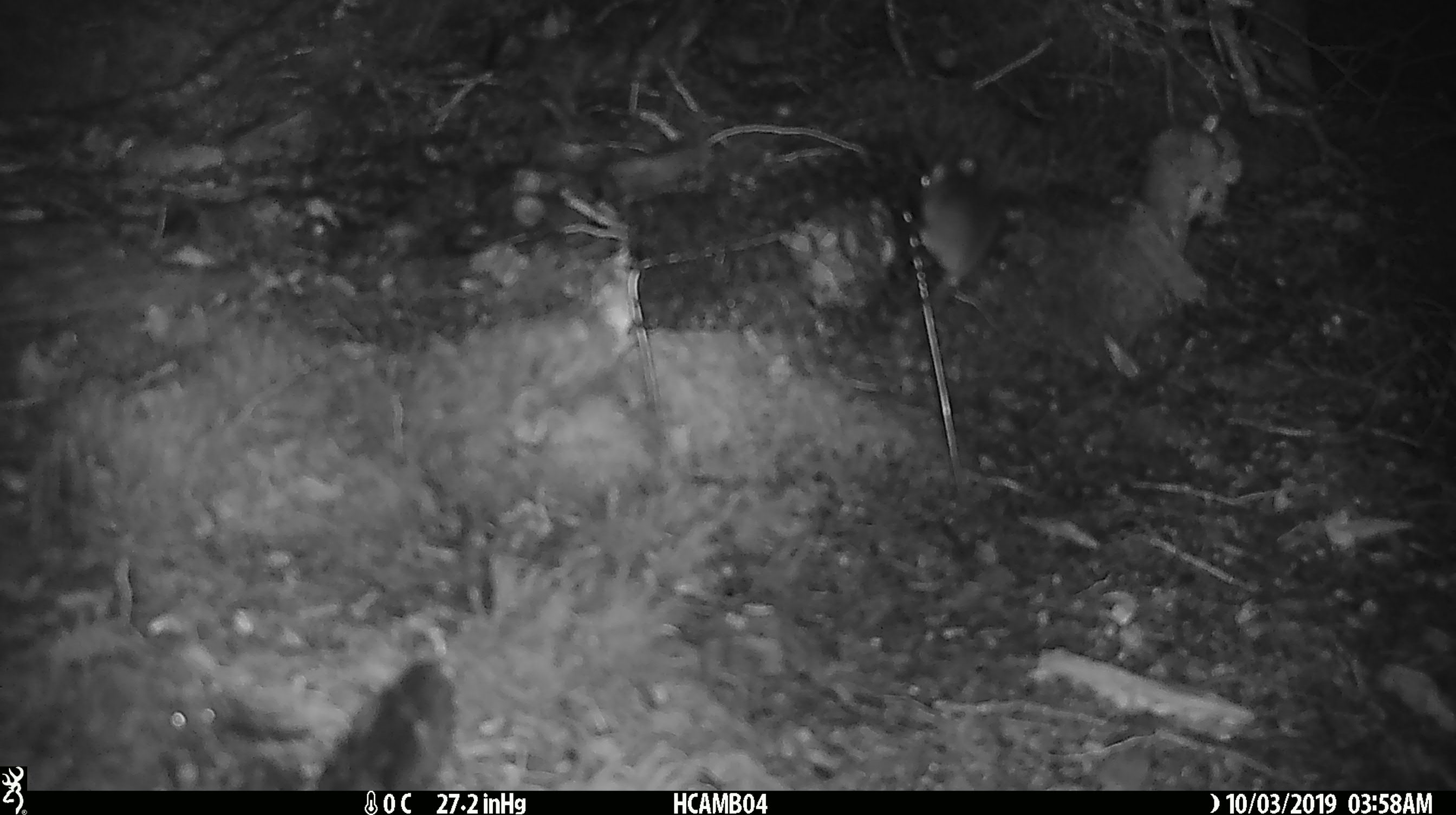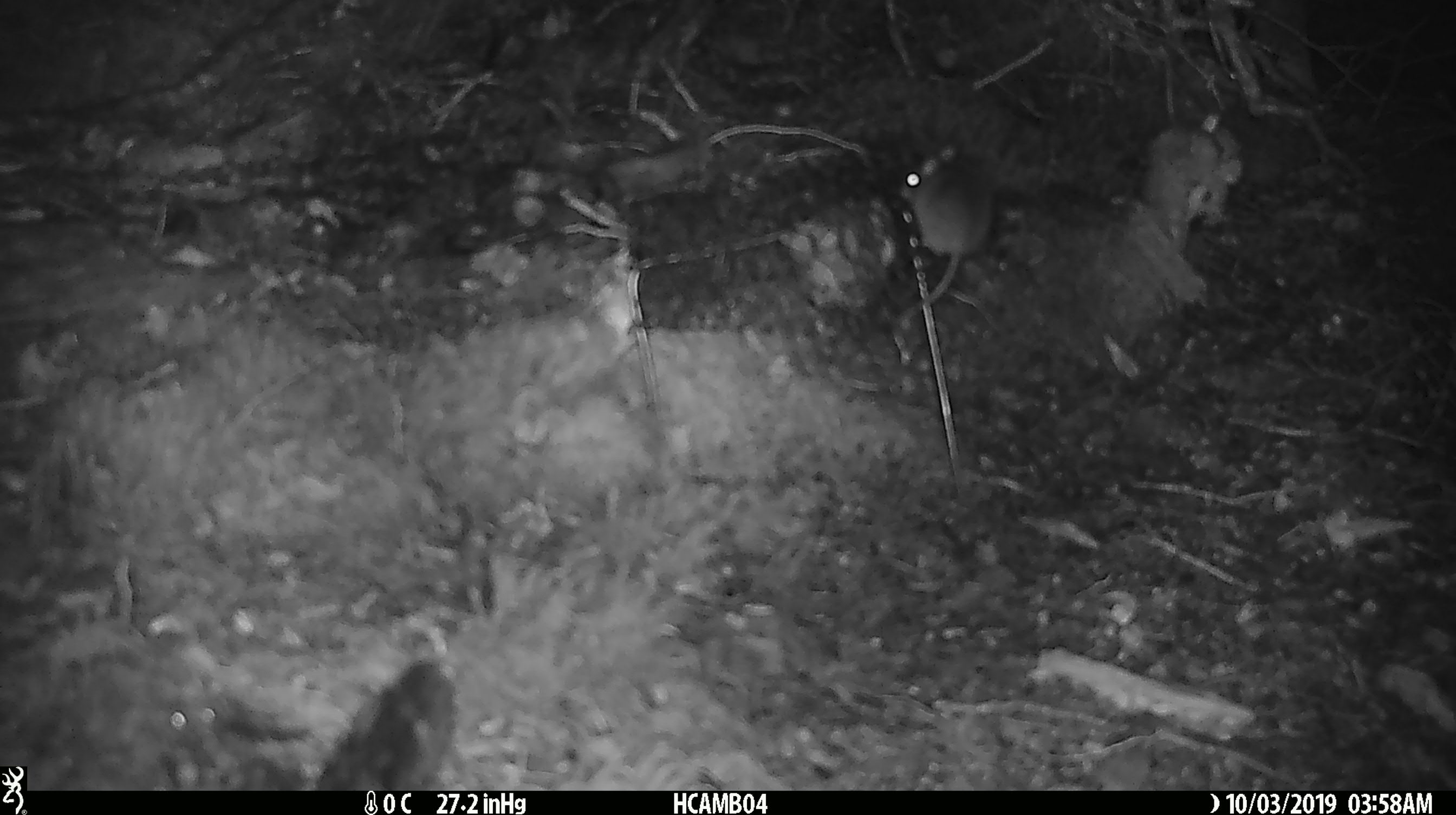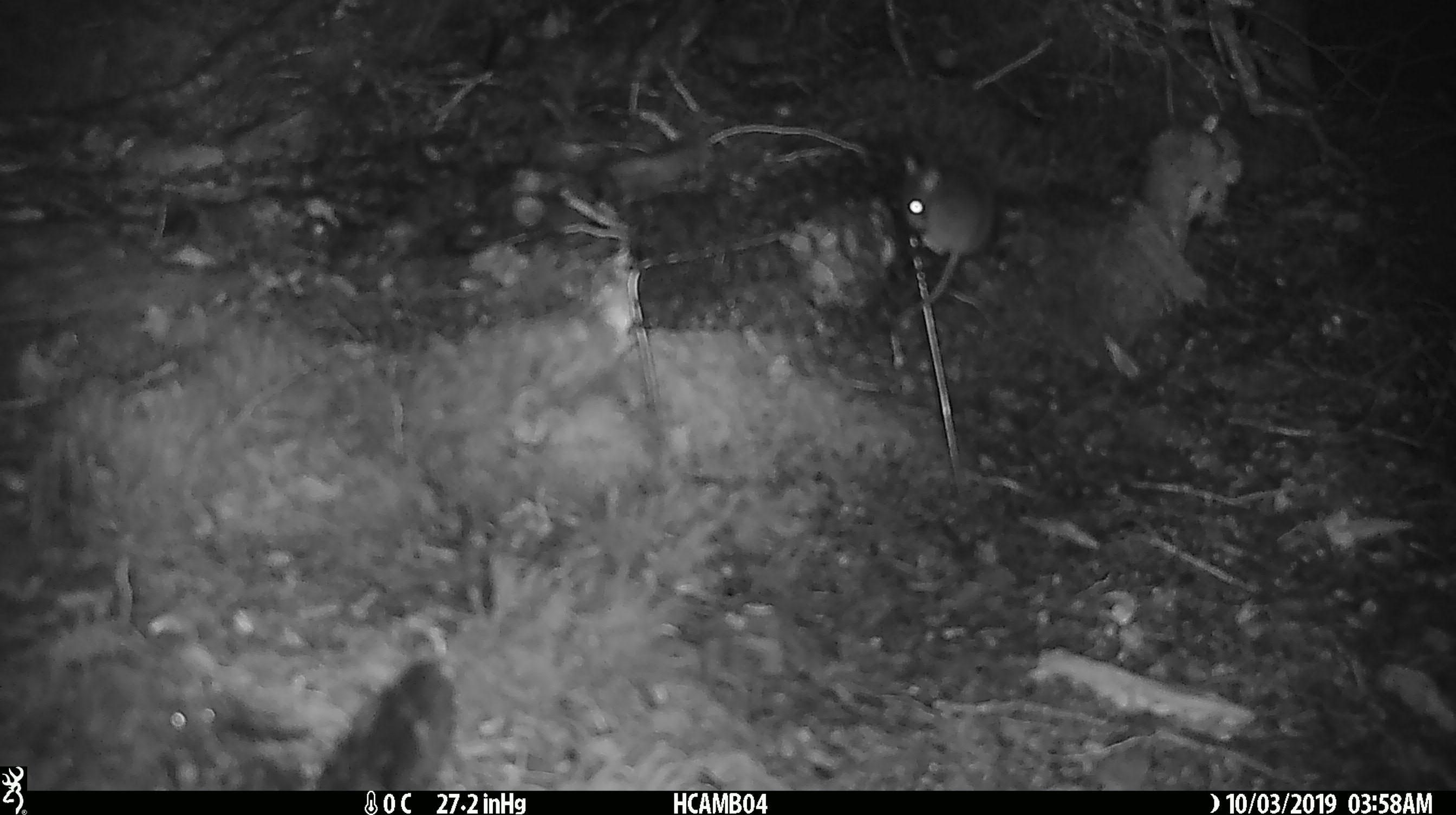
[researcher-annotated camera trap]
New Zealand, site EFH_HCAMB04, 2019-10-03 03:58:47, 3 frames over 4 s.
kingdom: Animalia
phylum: Chordata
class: Mammalia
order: Rodentia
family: Muridae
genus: Mus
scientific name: Mus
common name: mouse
Mouse (Mus).